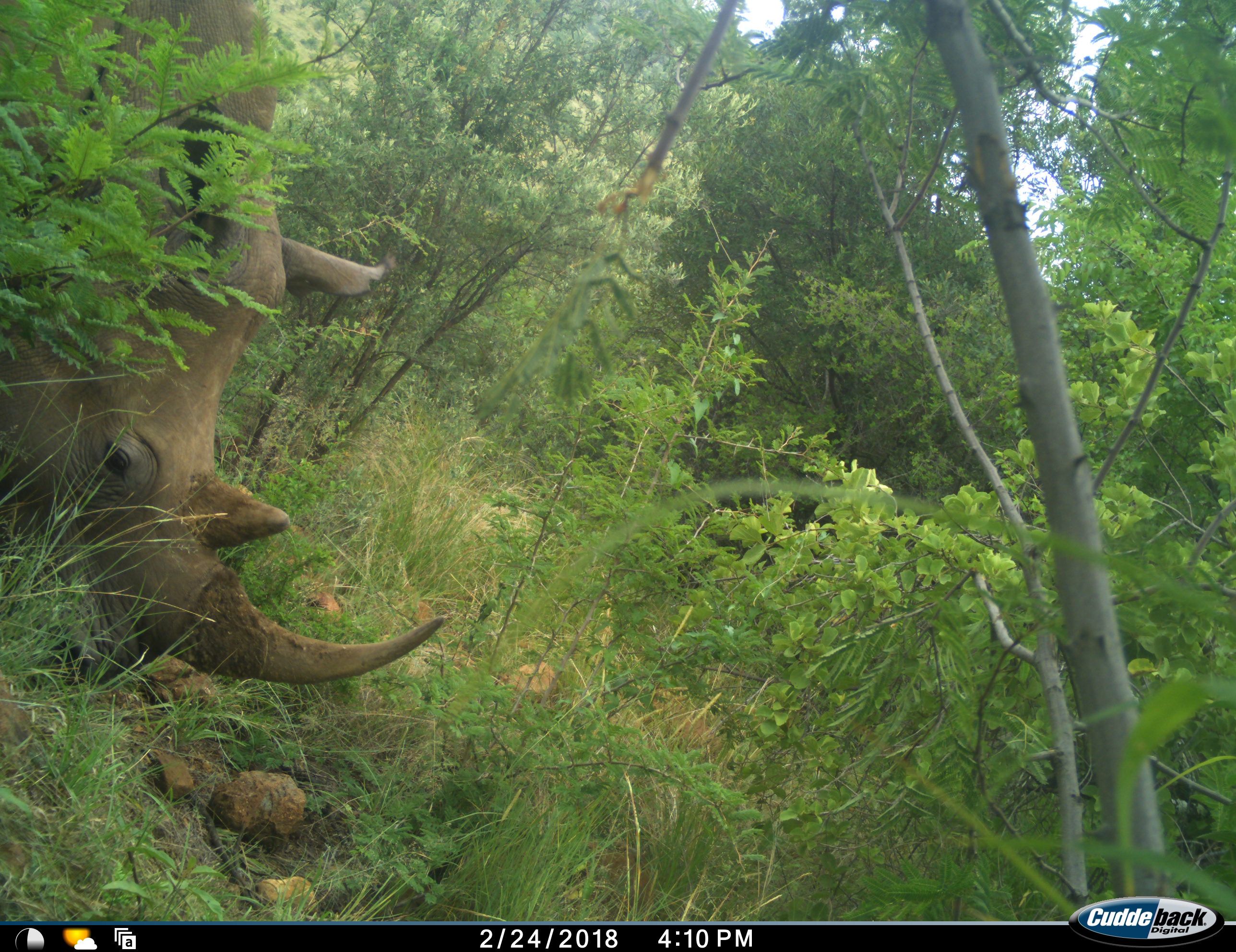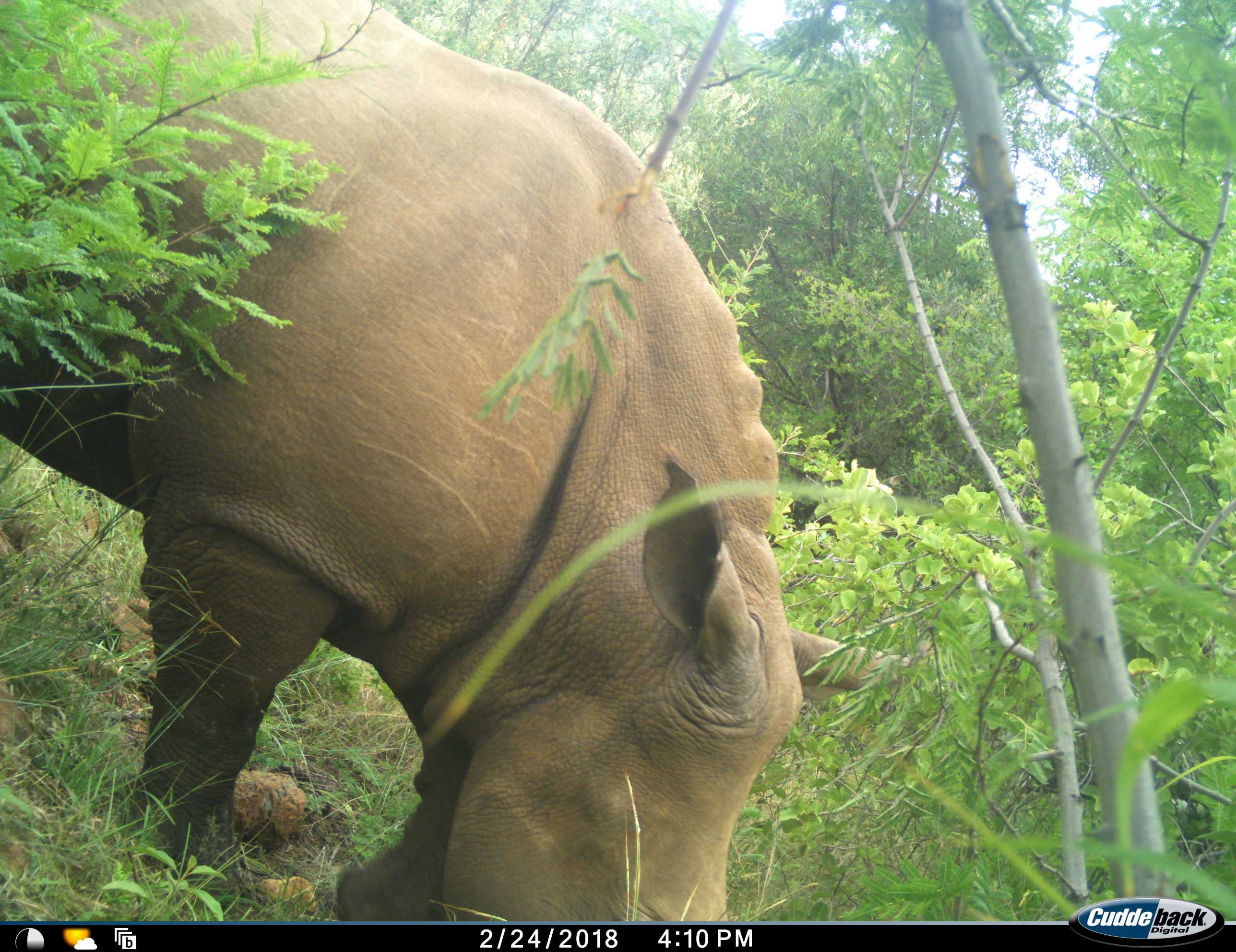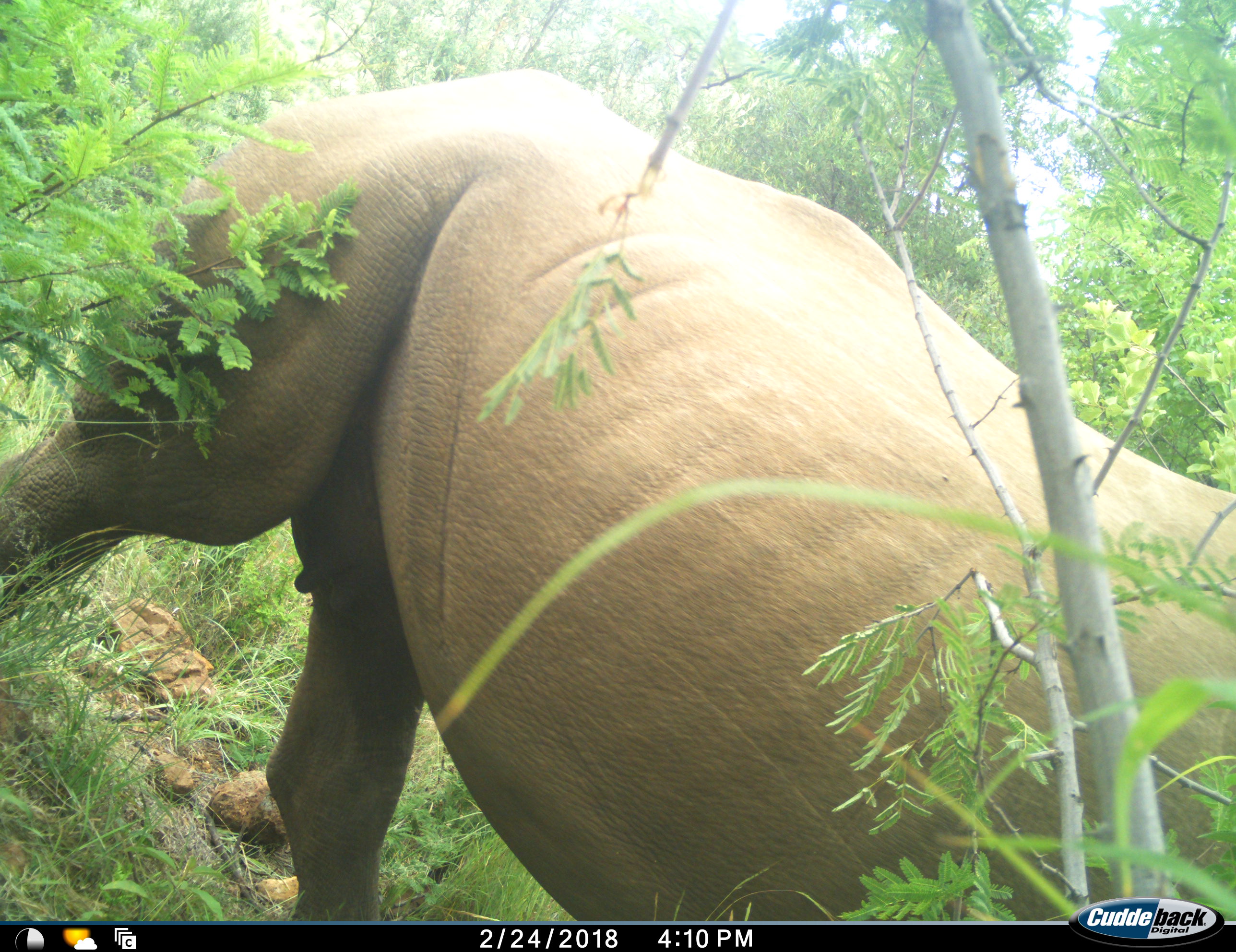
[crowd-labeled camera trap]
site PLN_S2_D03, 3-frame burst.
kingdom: Animalia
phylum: Chordata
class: Mammalia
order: Perissodactyla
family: Rhinocerotidae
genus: Ceratotherium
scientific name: Ceratotherium simum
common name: white rhinoceros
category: rhinoceroswhite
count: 1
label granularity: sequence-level